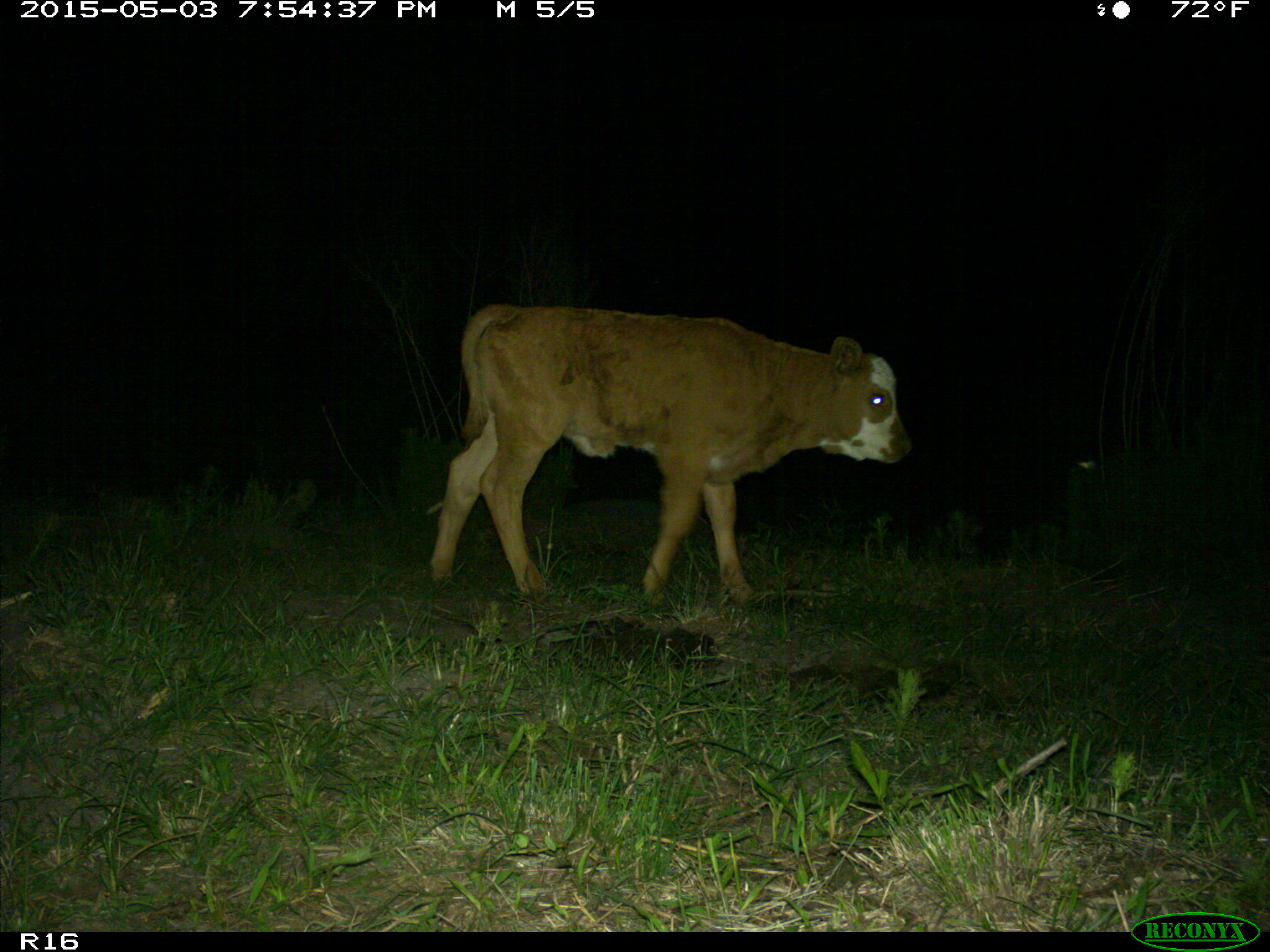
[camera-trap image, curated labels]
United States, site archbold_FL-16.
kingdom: Animalia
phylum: Chordata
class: Mammalia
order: Artiodactyla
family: Bovidae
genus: Bos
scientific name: Bos taurus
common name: domestic cow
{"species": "Bos taurus (domestic cow)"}